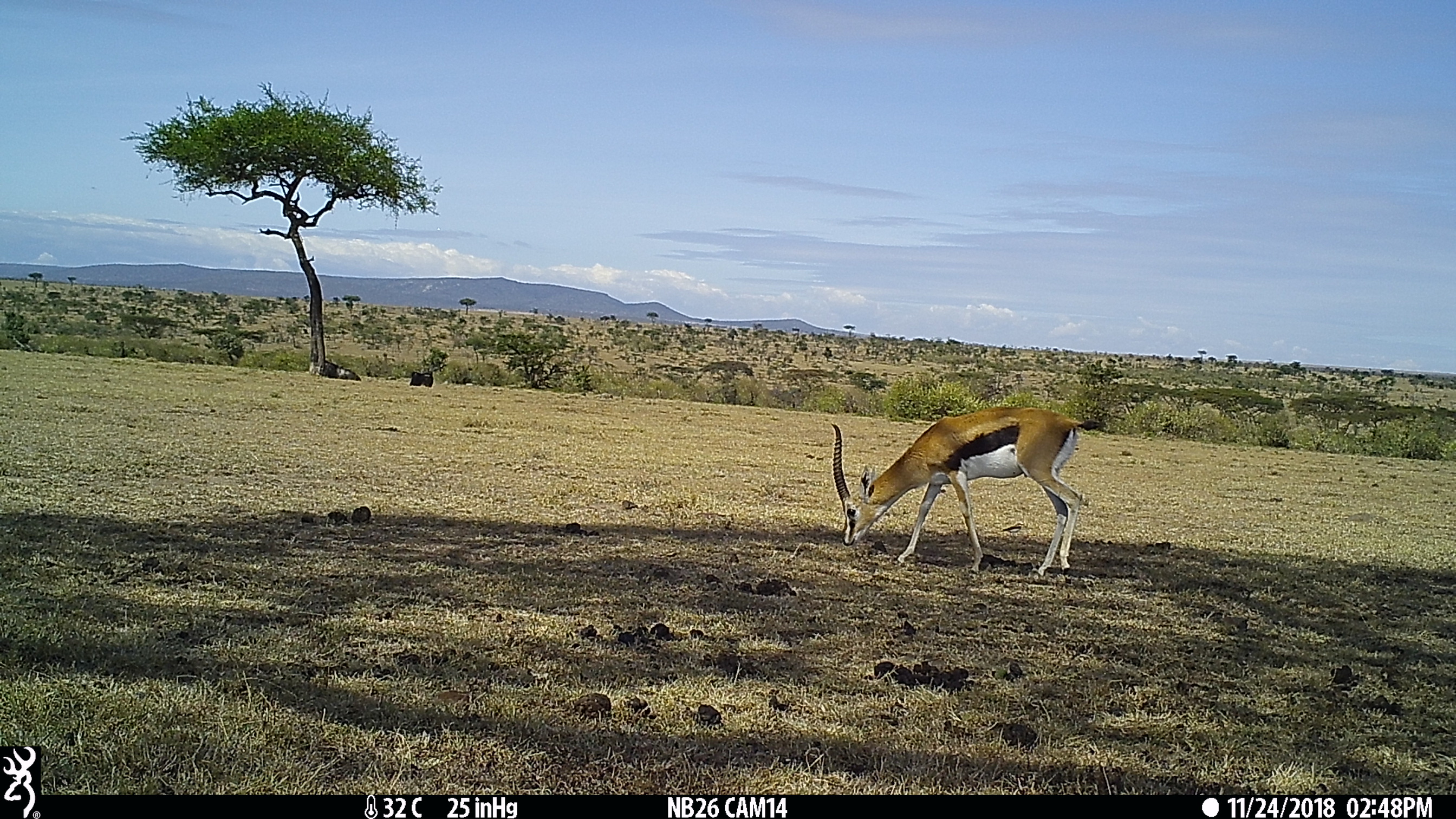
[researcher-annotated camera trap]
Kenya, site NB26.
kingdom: Animalia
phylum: Chordata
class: Mammalia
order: Artiodactyla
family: Bovidae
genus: Connochaetes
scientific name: Connochaetes taurinus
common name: blue wildebeest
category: wildebeest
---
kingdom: Animalia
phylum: Chordata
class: Mammalia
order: Artiodactyla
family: Bovidae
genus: Eudorcas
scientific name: Eudorcas thomsonii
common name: thomon's gazelle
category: gazelle thomsons